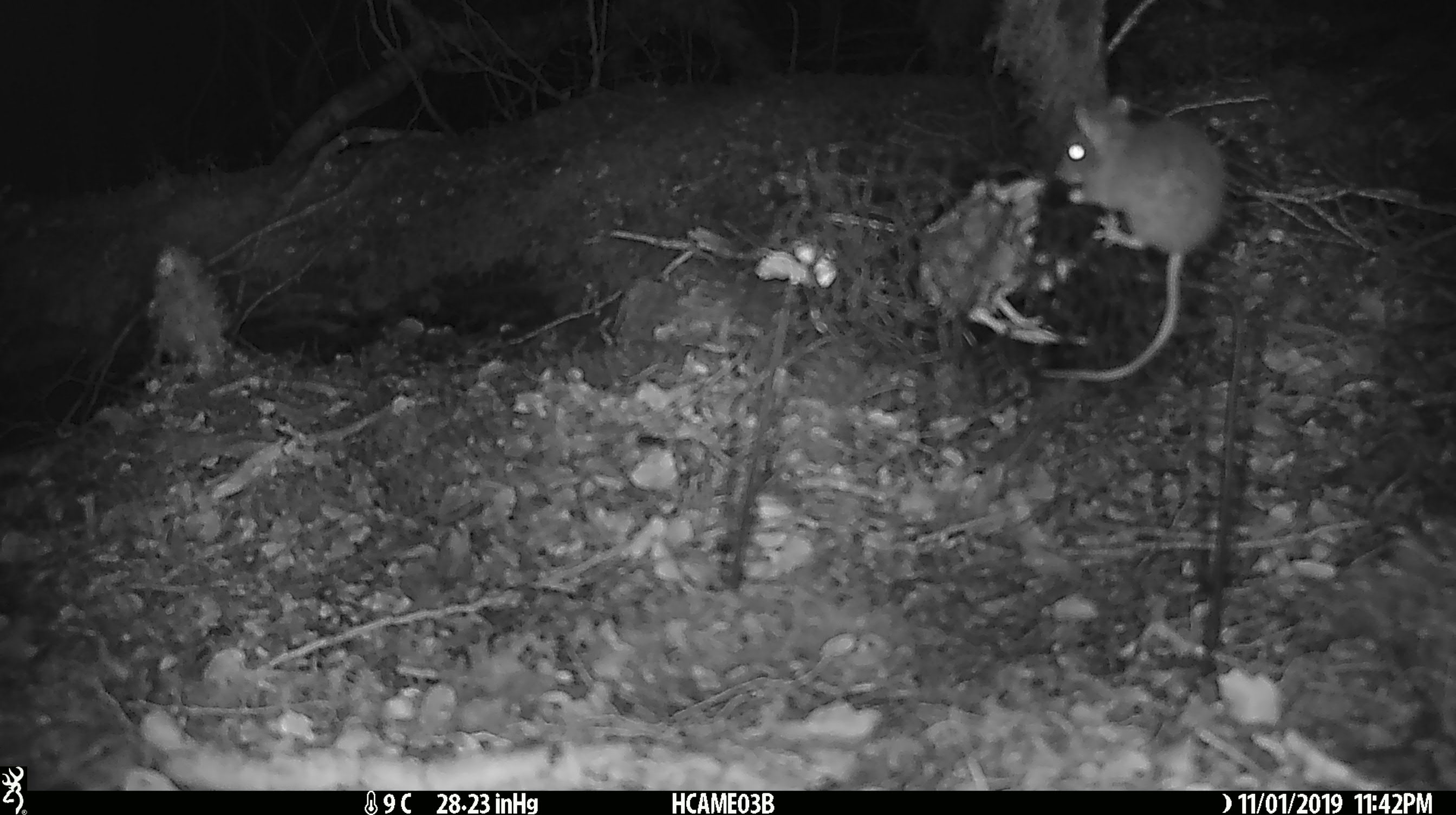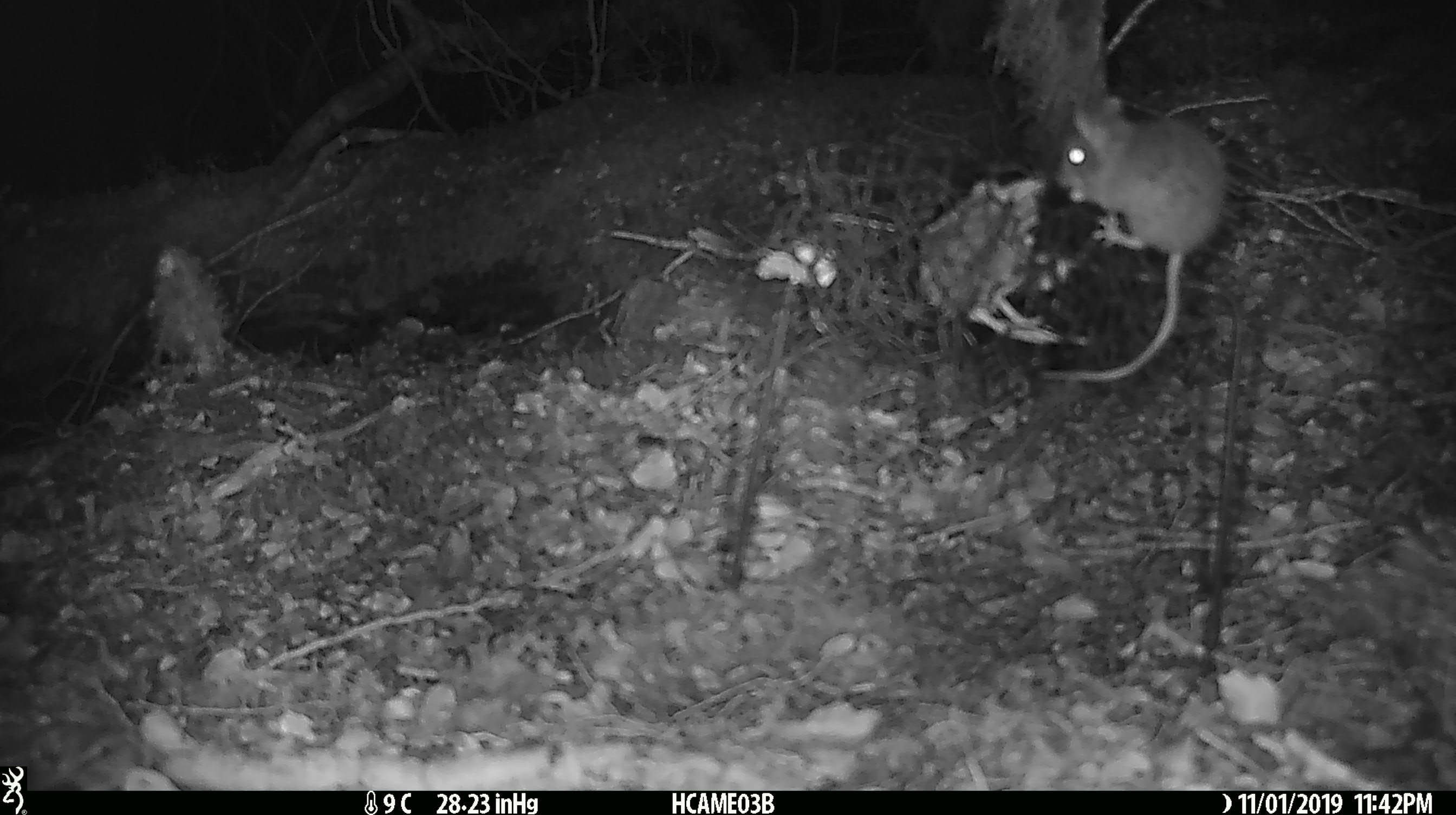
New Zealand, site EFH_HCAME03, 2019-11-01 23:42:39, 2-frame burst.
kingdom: Animalia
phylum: Chordata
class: Mammalia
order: Rodentia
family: Muridae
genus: Mus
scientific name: Mus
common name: mouse